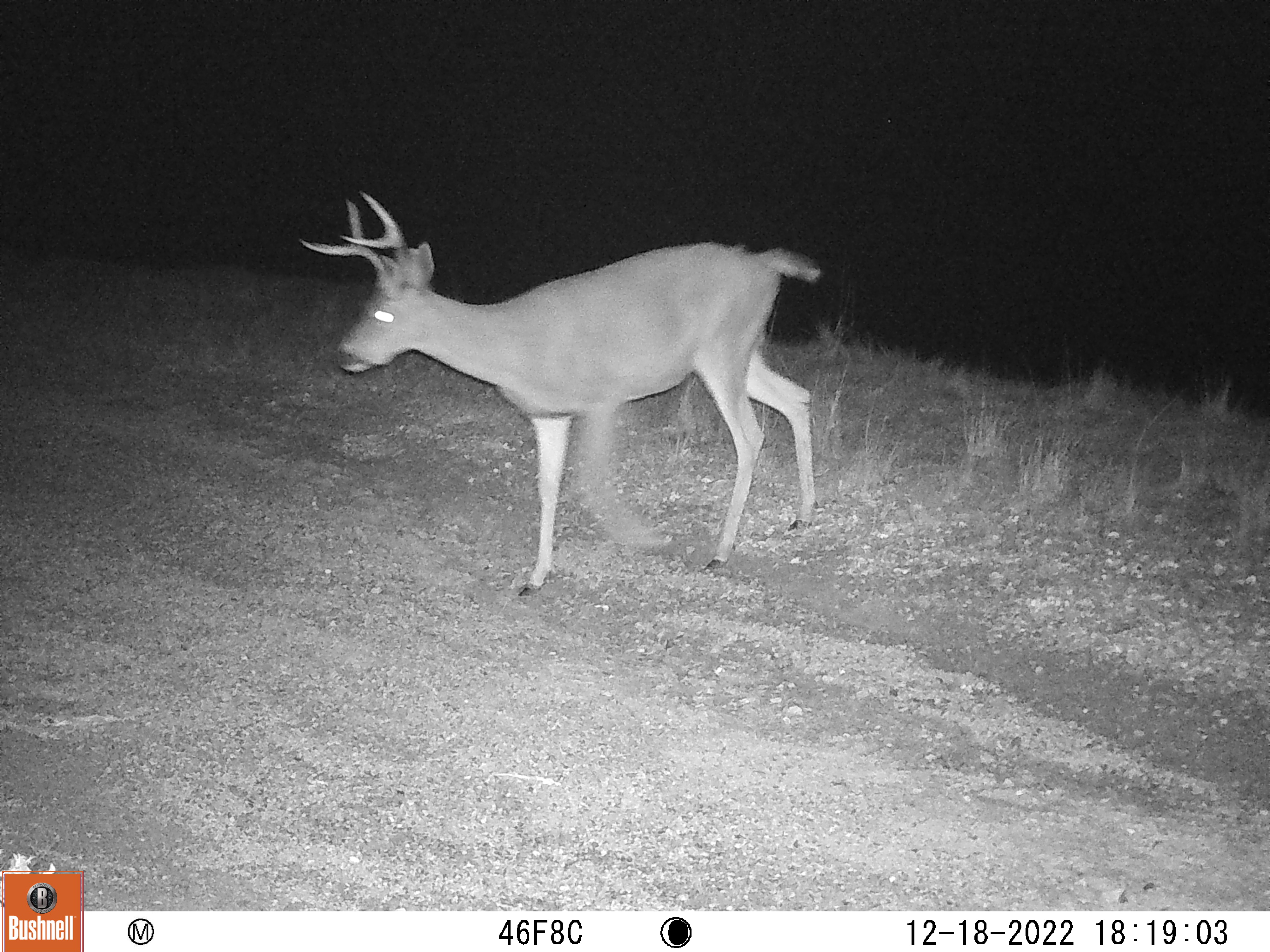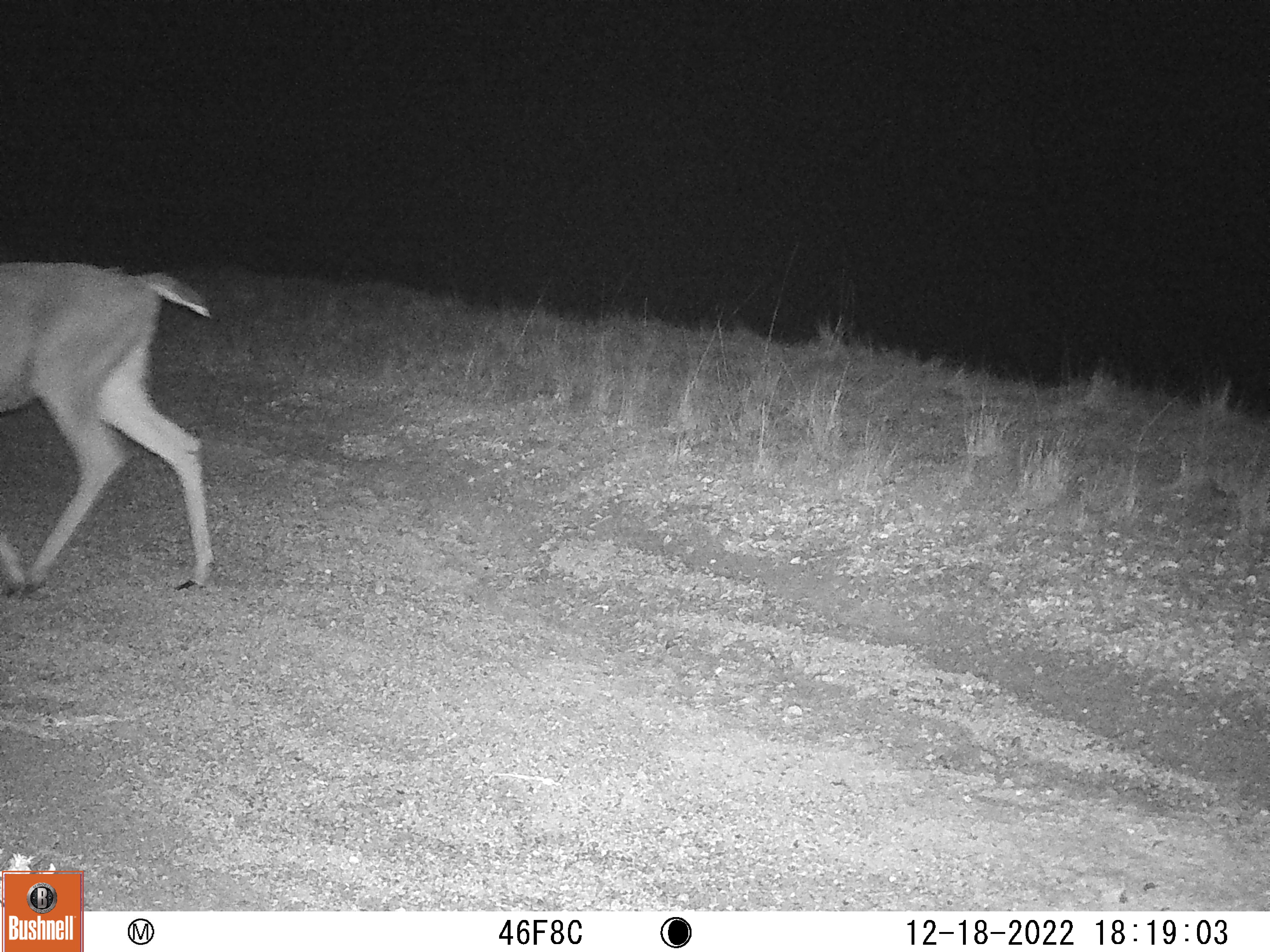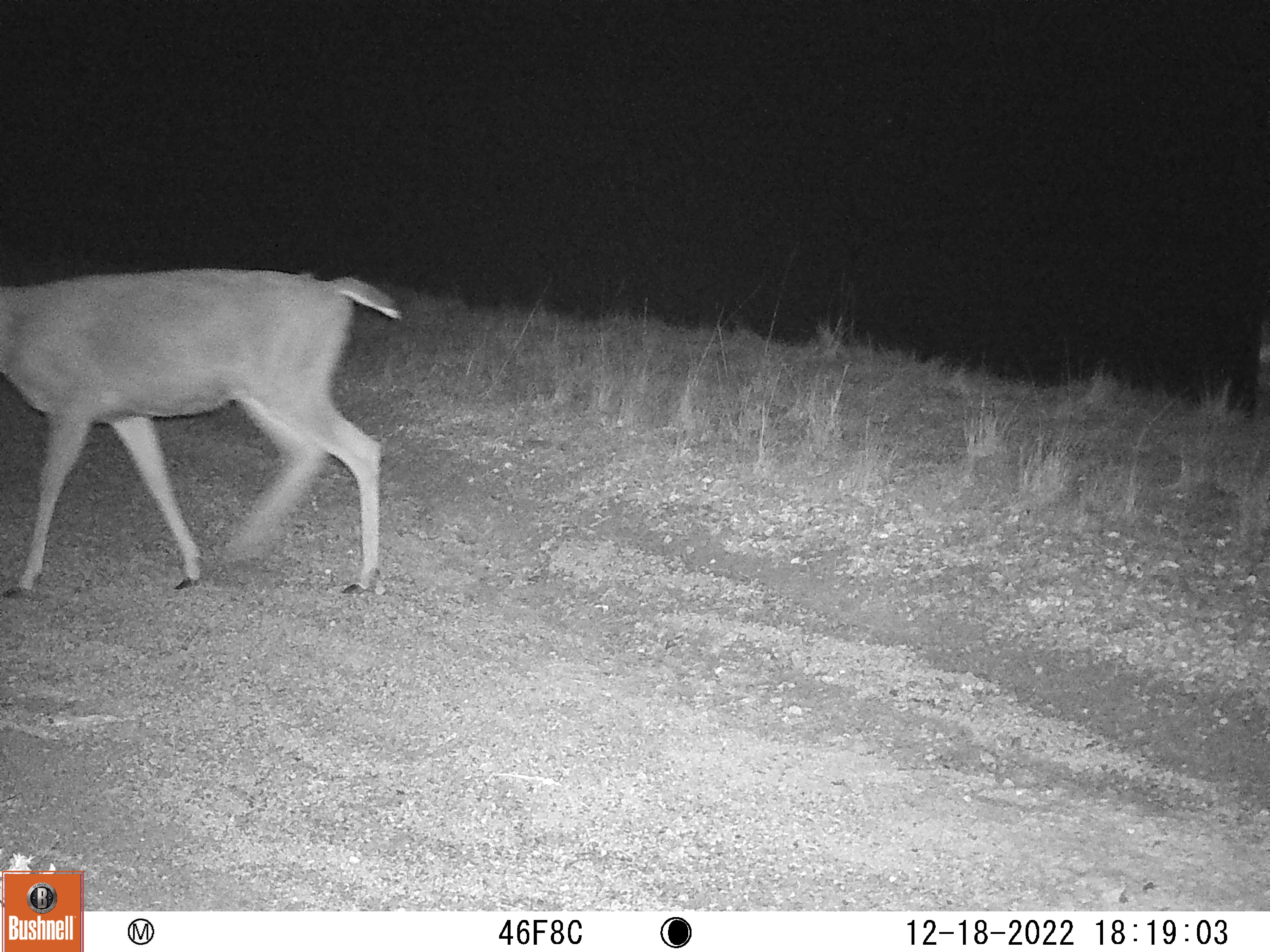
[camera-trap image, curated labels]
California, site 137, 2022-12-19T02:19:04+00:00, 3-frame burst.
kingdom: Animalia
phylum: Chordata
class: Mammalia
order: Artiodactyla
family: Cervidae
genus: Odocoileus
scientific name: Odocoileus hemionus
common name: mule deer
Mule deer (Odocoileus hemionus).